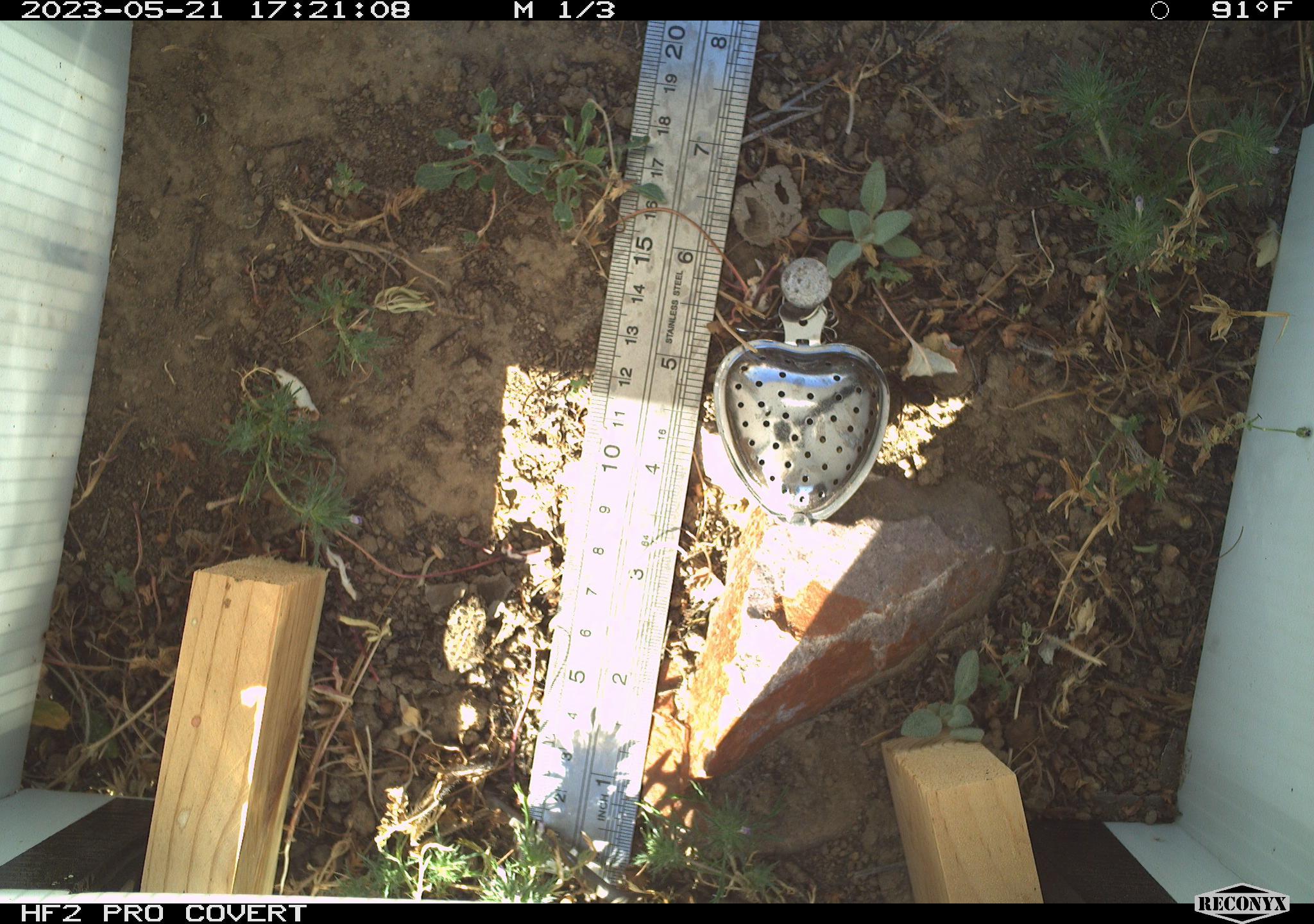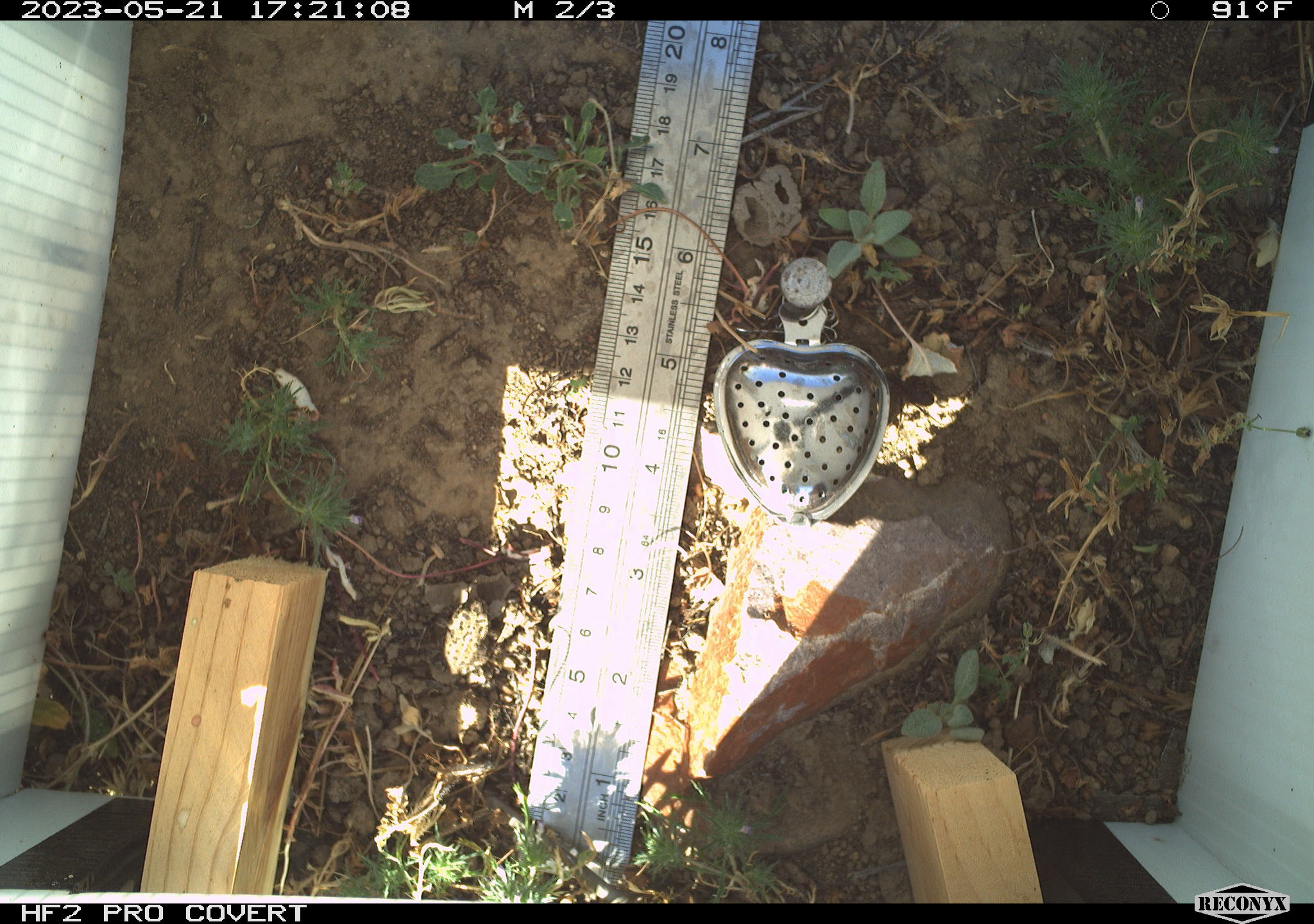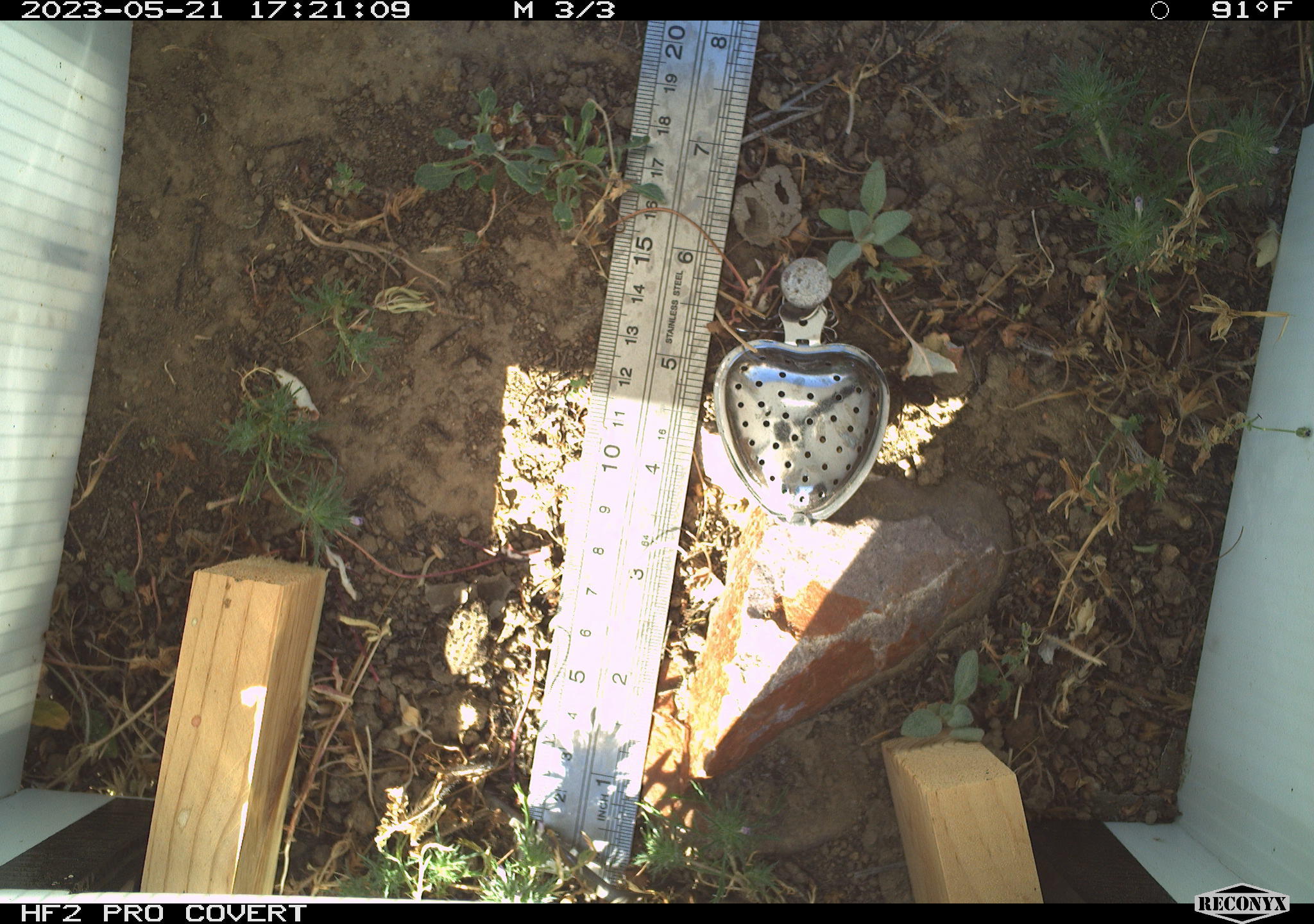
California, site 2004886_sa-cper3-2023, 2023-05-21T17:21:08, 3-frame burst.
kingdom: Animalia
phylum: Chordata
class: Amphibia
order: Anura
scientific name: Anura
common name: frogs